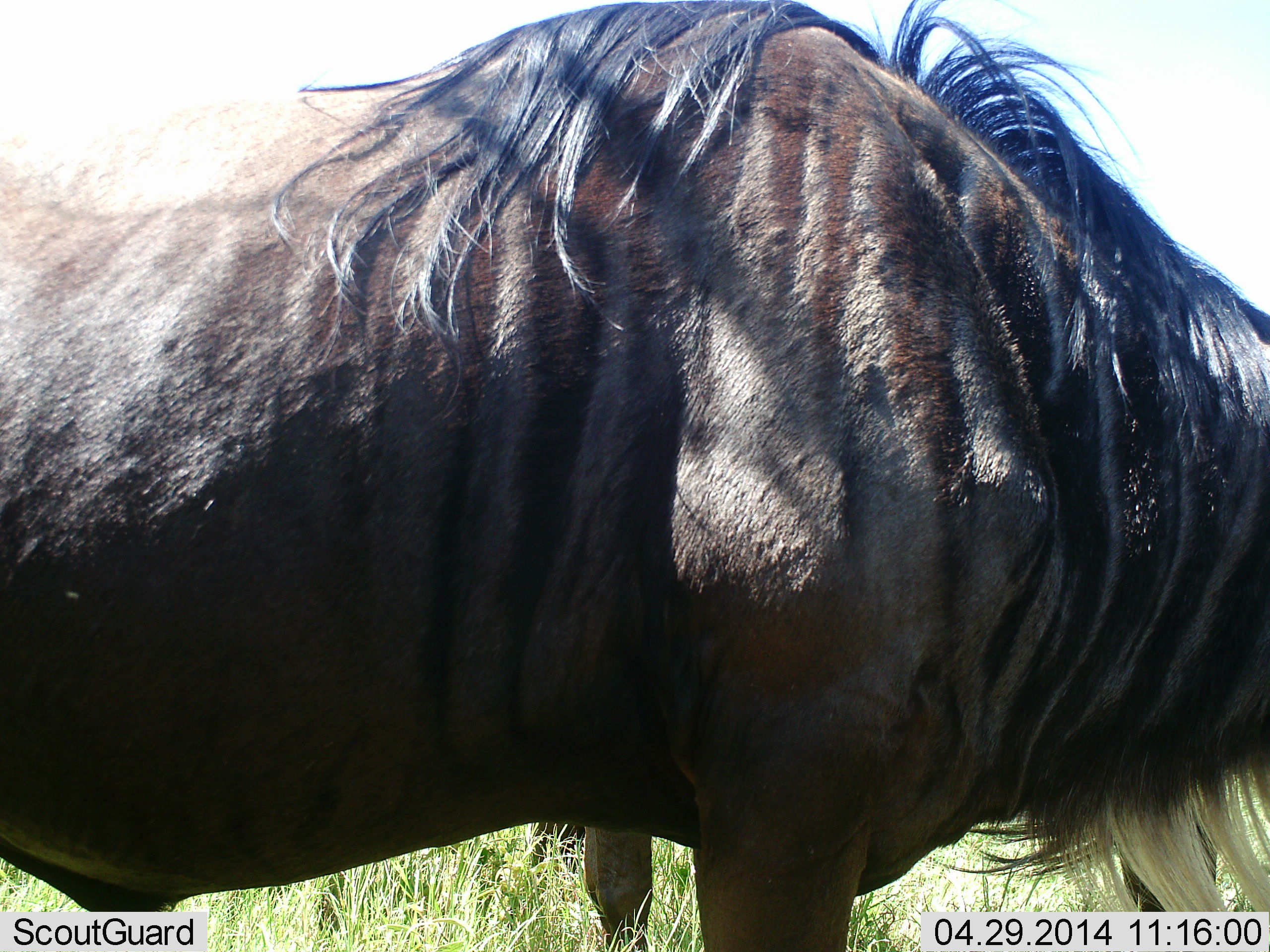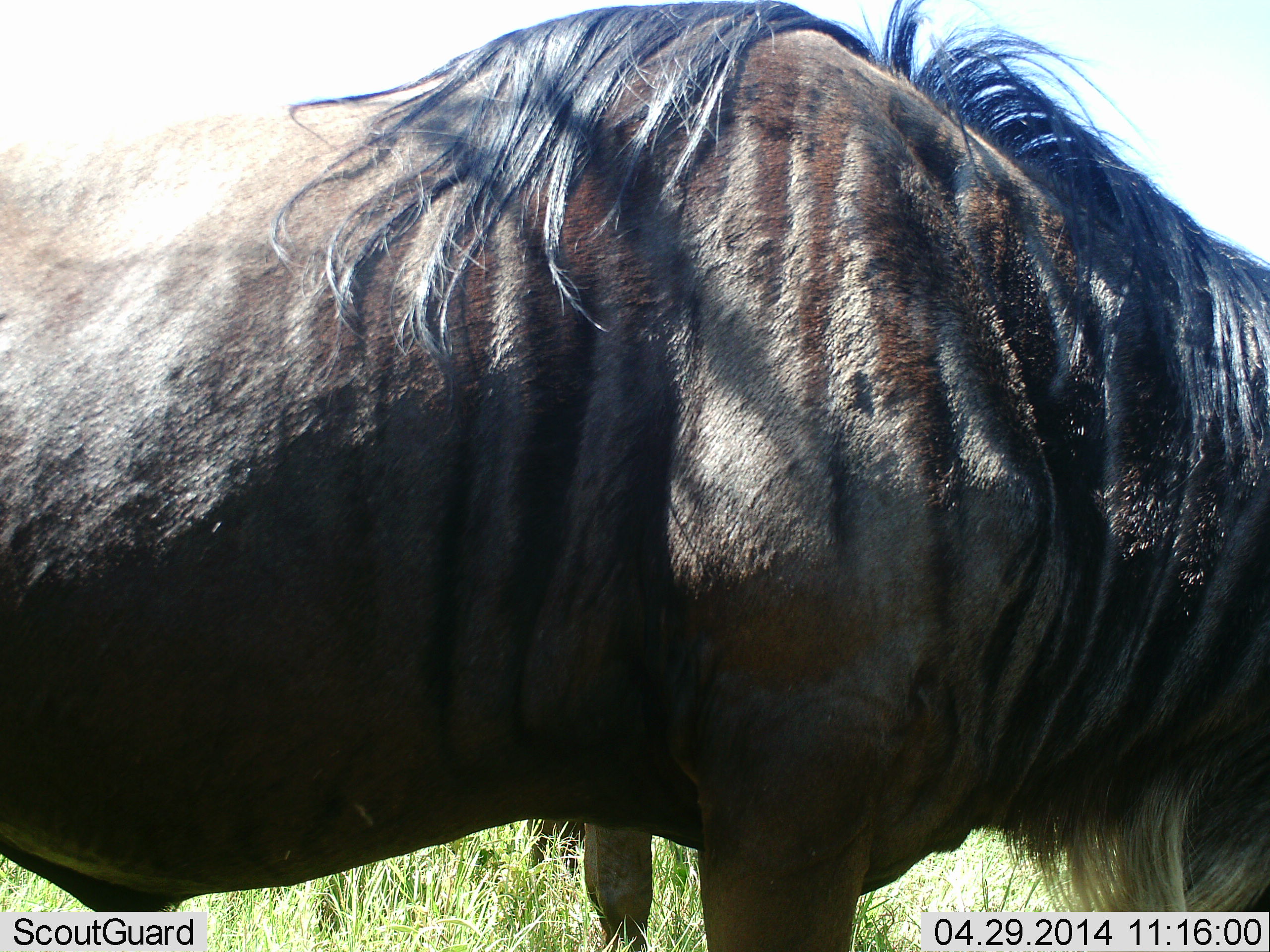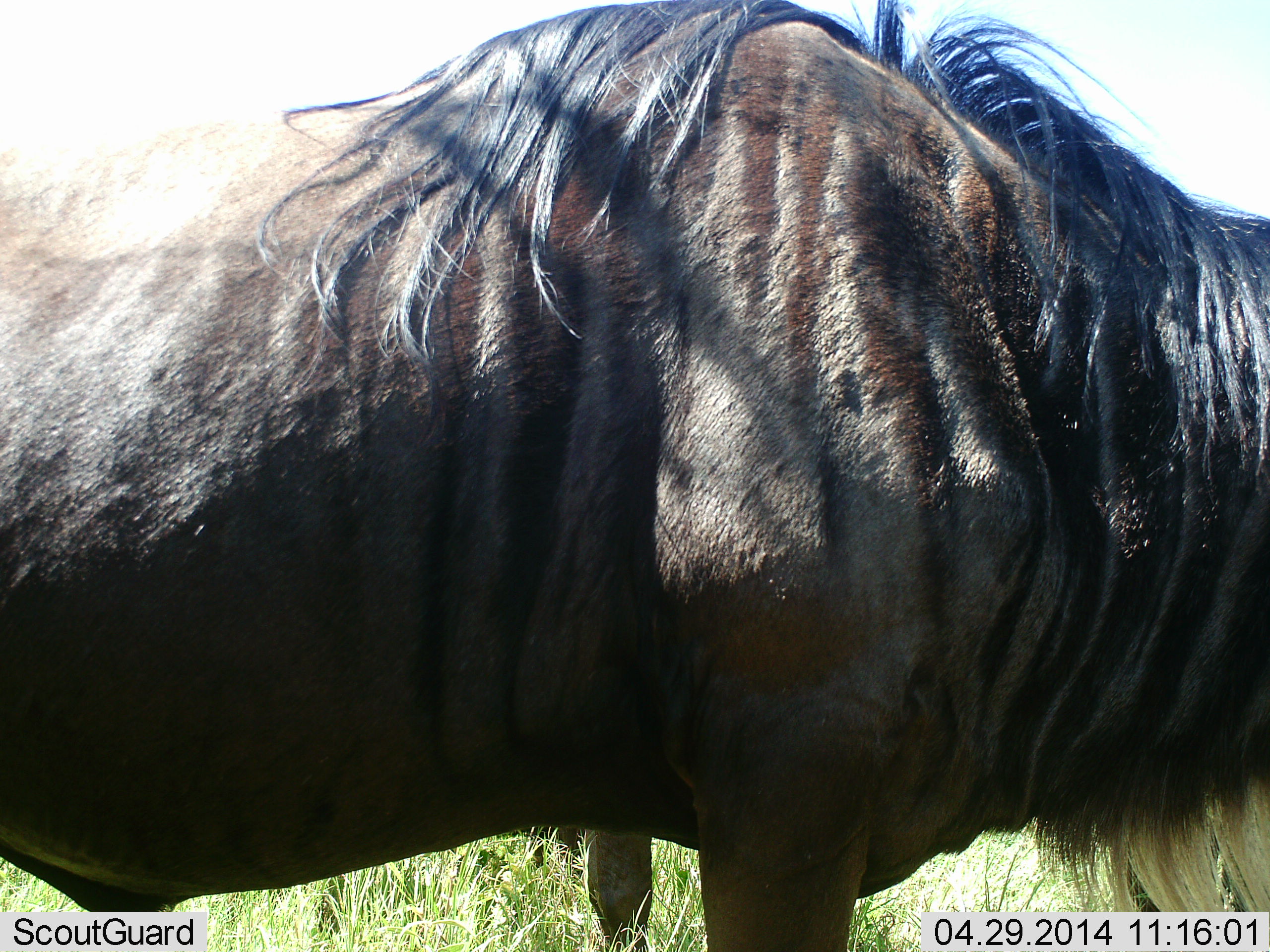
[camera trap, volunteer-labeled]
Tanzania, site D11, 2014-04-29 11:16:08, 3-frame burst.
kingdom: Animalia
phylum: Chordata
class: Mammalia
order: Artiodactyla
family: Bovidae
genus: Connochaetes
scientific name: Connochaetes taurinus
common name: blue wildebeest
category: wildebeest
Wildebeest (blue wildebeest) (Connochaetes taurinus), count 1. Behavior (volunteer vote fractions): standing 88%, resting 0%, moving 2%, interacting 0%. Young present (vote fraction): 0%. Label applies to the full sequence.